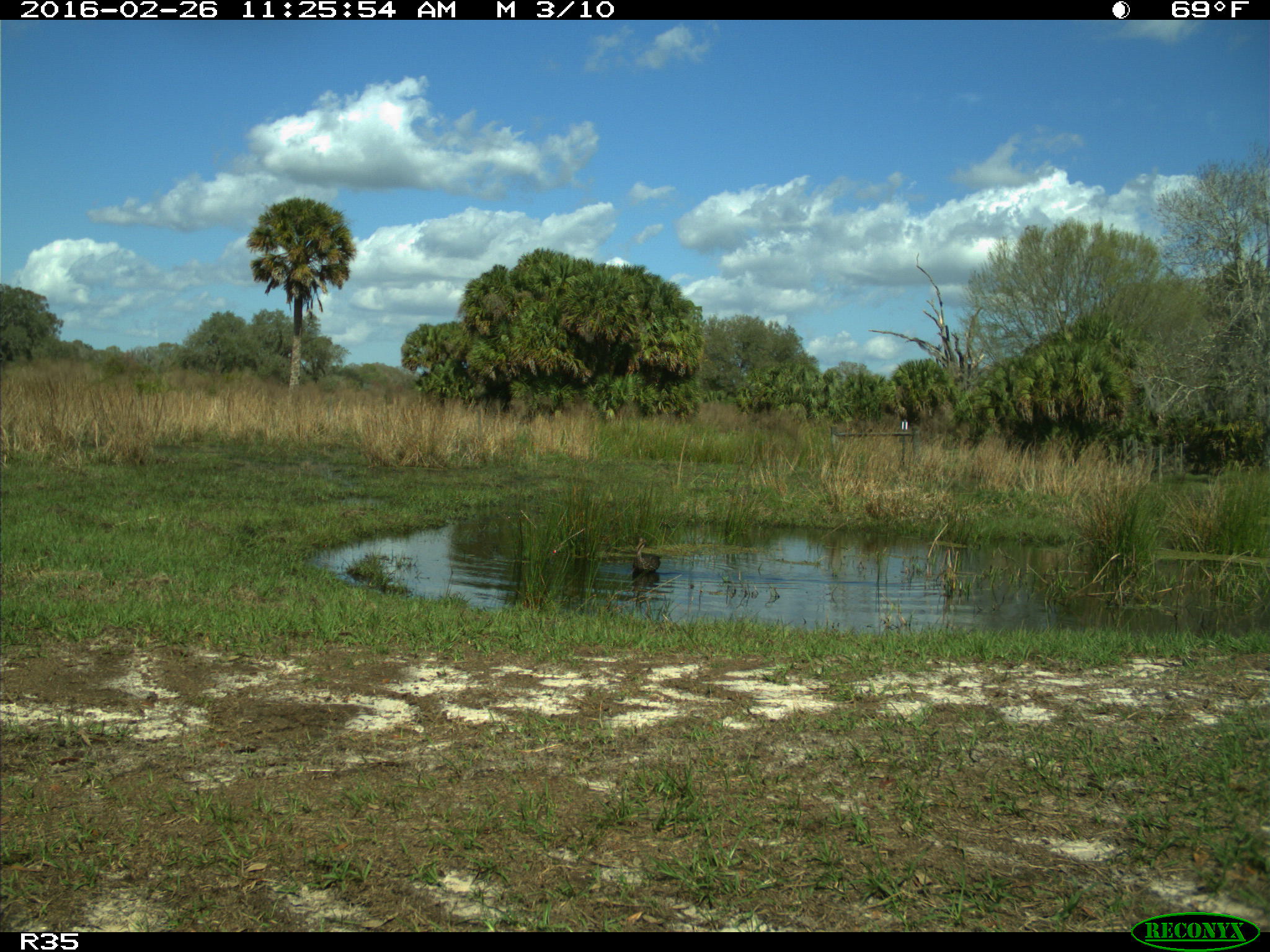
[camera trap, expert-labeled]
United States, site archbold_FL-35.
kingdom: Animalia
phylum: Chordata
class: Aves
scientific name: Aves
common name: birds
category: unidentified bird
Unidentified bird (birds) (Aves).